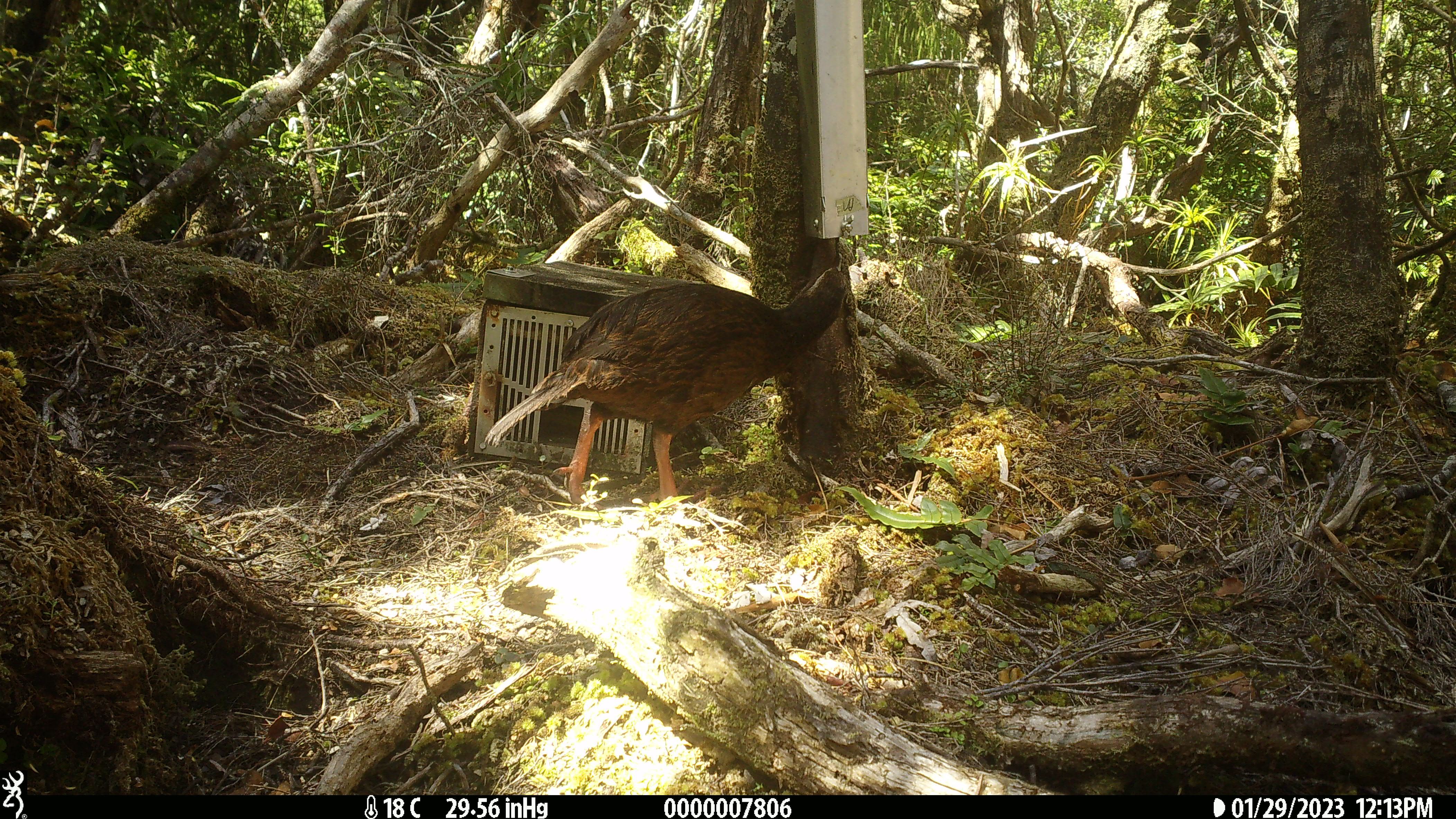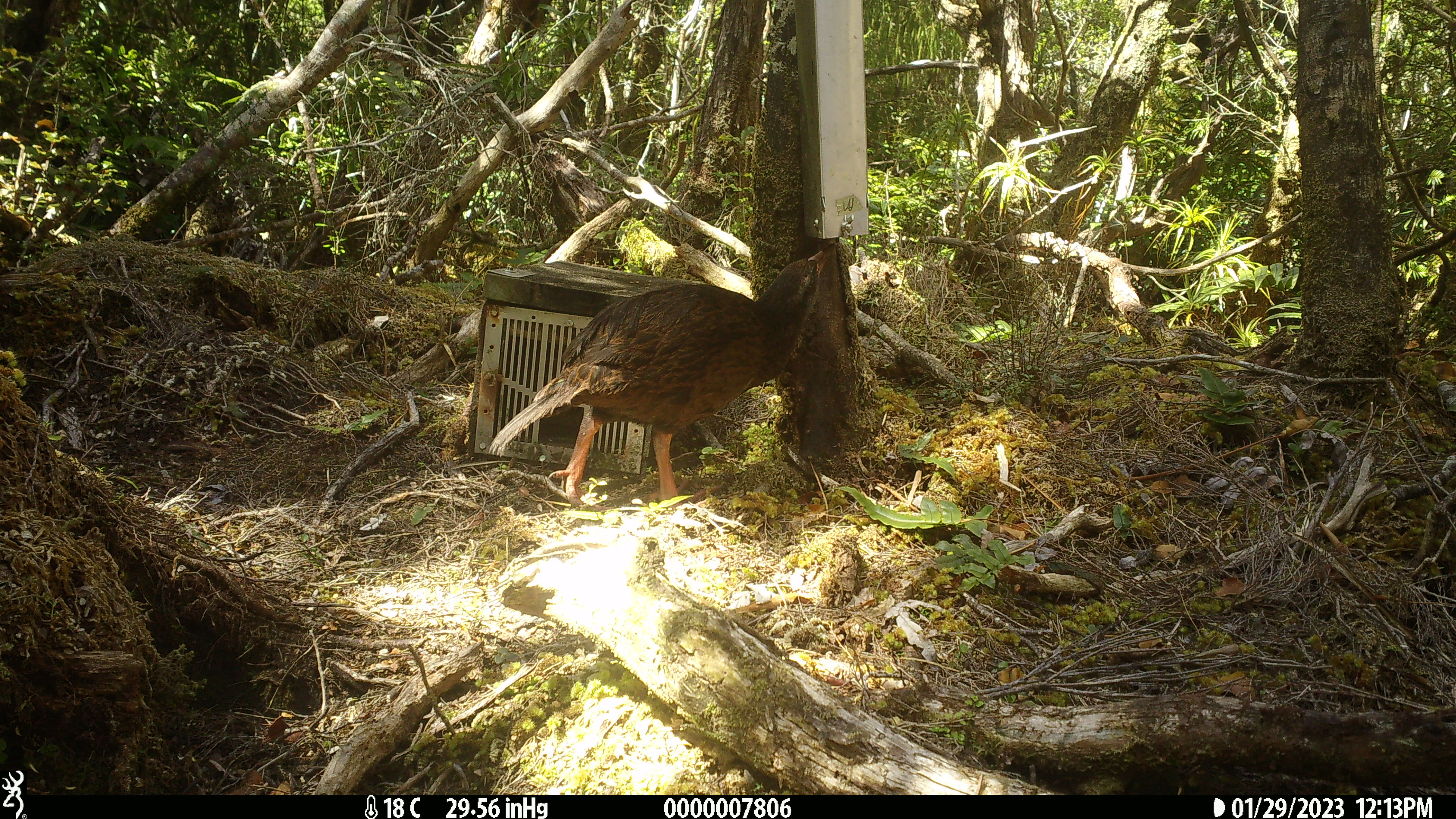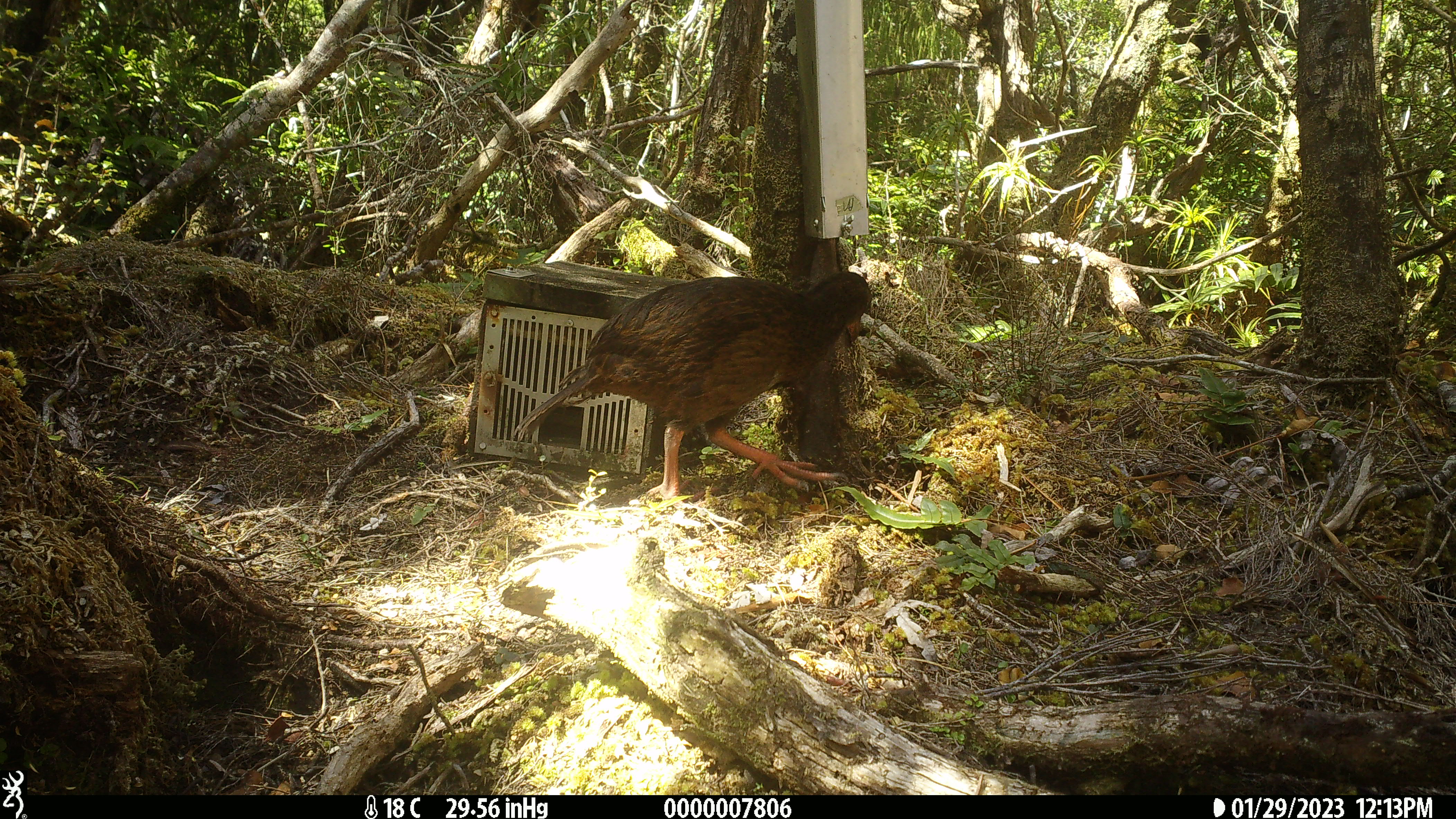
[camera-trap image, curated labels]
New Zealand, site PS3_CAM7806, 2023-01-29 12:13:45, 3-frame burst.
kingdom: Animalia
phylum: Chordata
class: Aves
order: Gruiformes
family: Rallidae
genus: Gallirallus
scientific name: Gallirallus australis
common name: weka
Weka (Gallirallus australis).